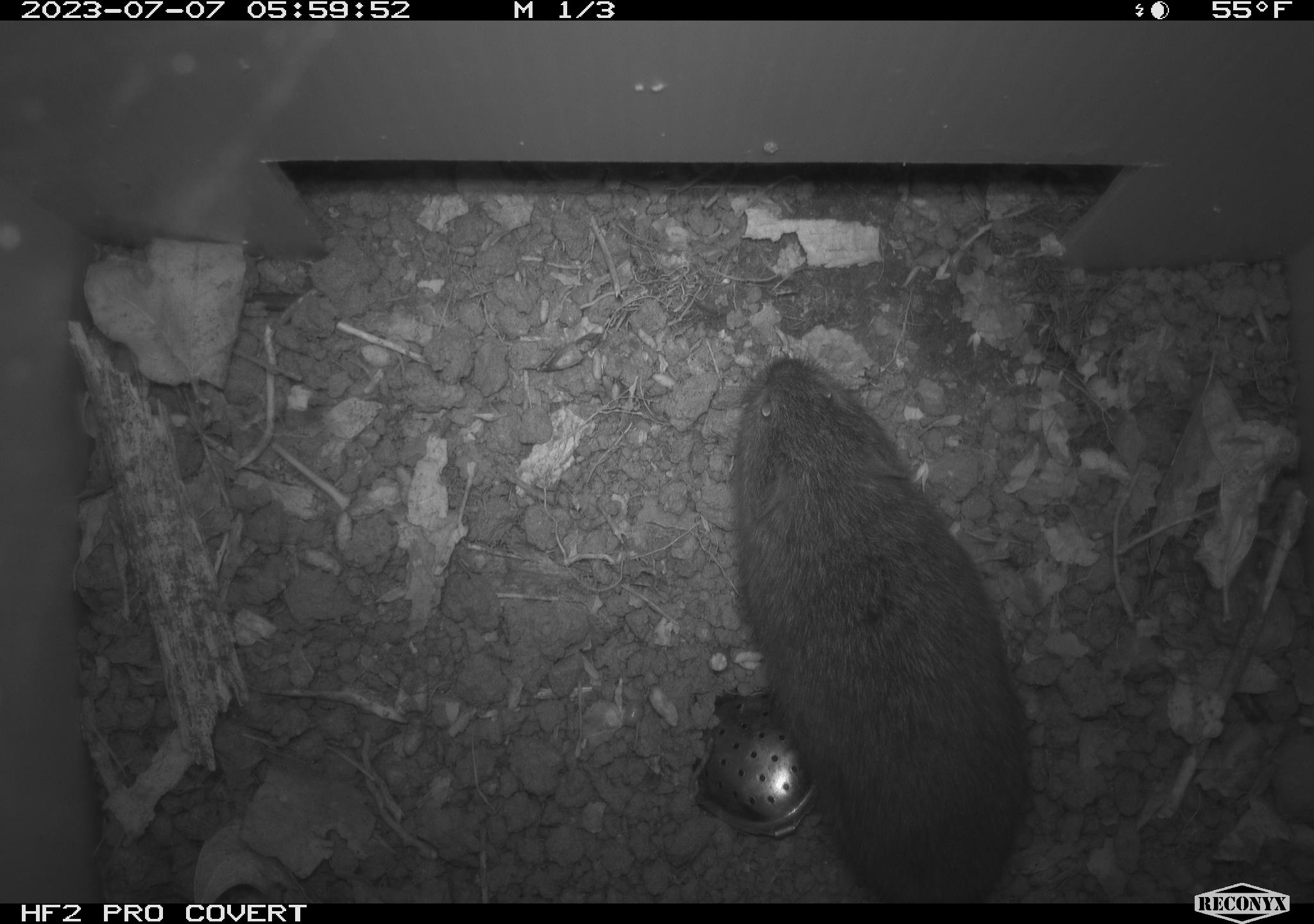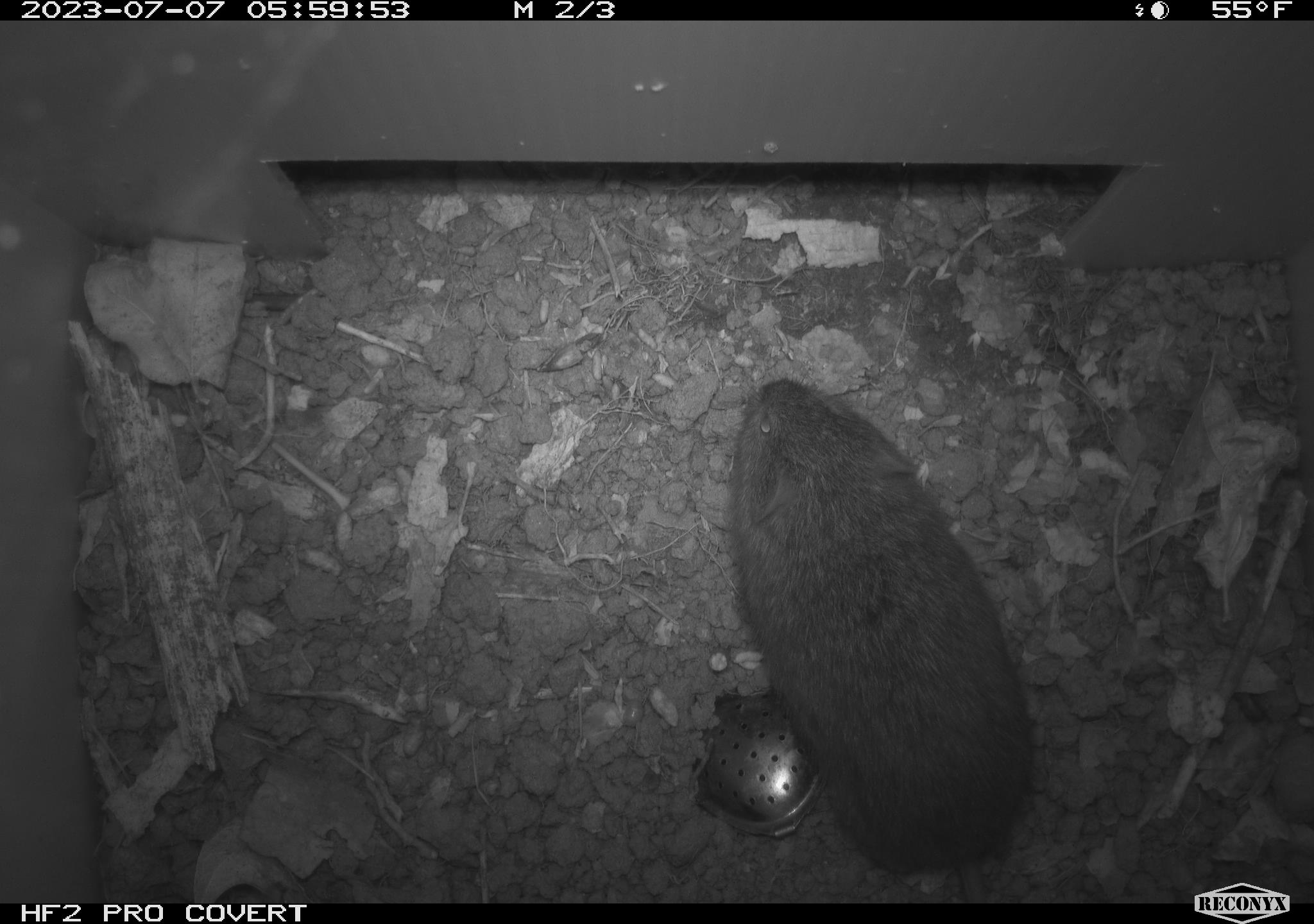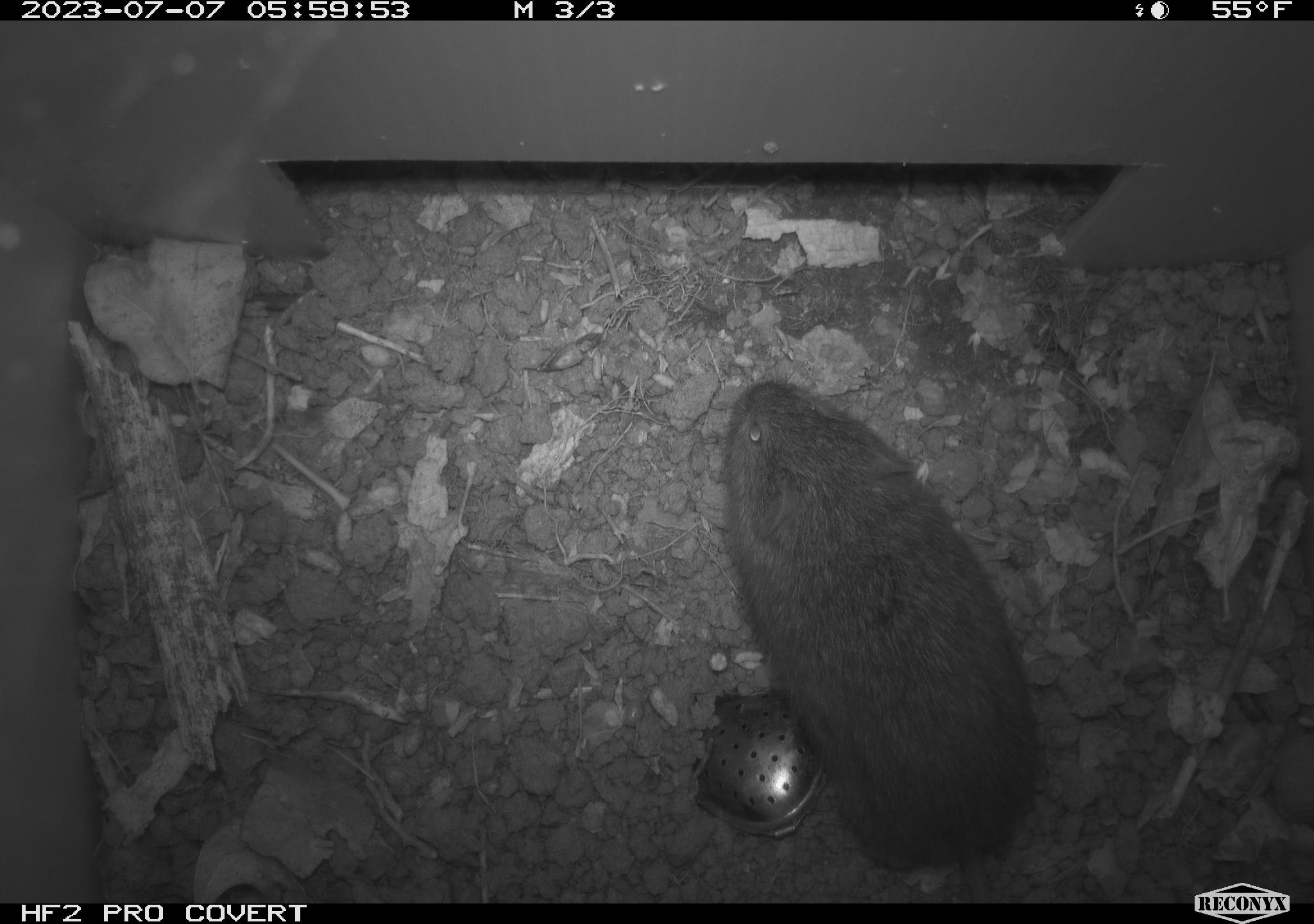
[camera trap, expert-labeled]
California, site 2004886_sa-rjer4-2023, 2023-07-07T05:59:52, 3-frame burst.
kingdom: Animalia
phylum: Chordata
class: Mammalia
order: Rodentia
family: Cricetidae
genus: Microtus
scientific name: Microtus californicus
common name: california vole